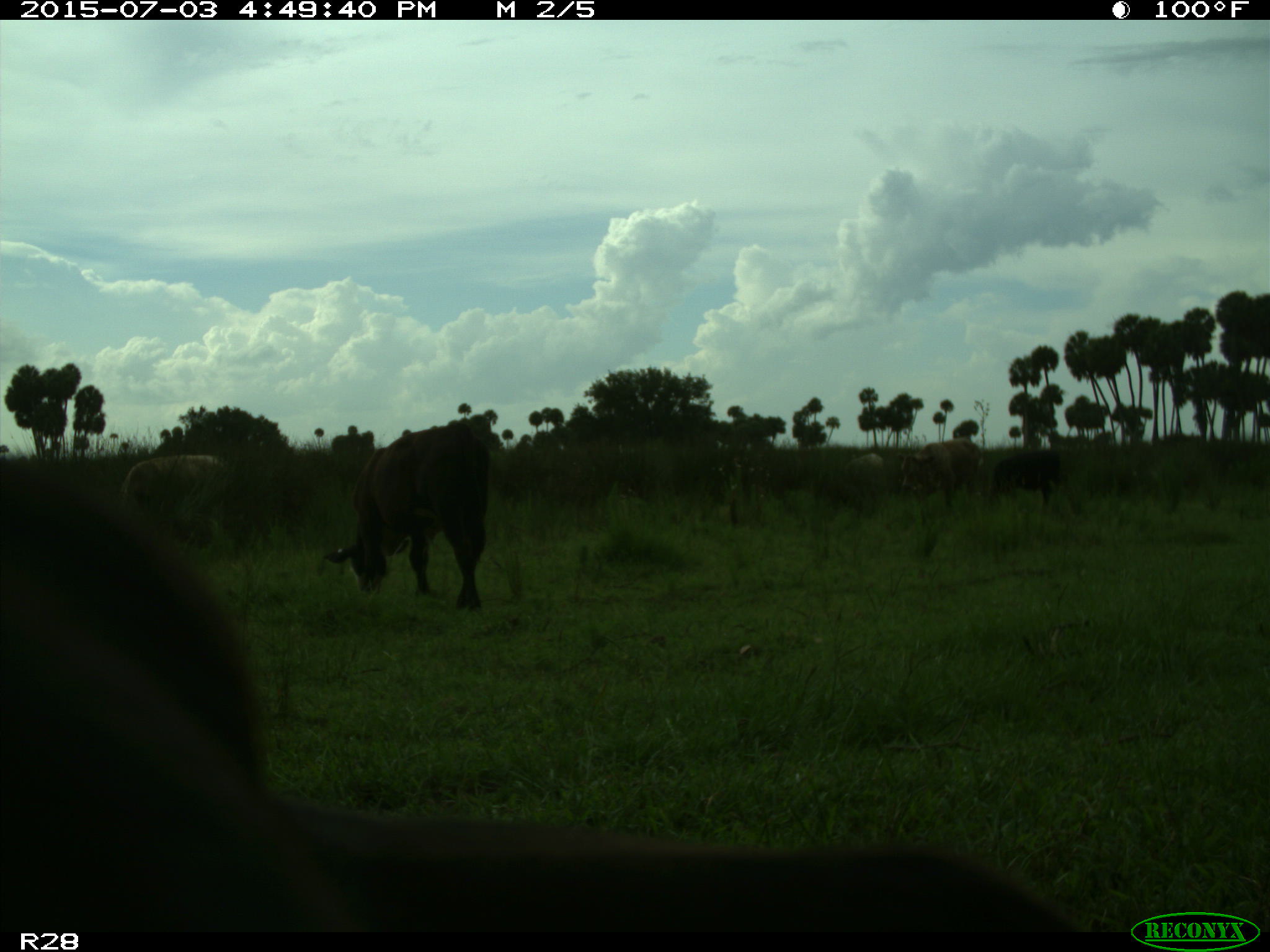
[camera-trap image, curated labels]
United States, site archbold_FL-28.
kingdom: Animalia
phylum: Chordata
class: Mammalia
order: Artiodactyla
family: Bovidae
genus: Bos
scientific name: Bos taurus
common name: domestic cow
Bos taurus (domestic cow).